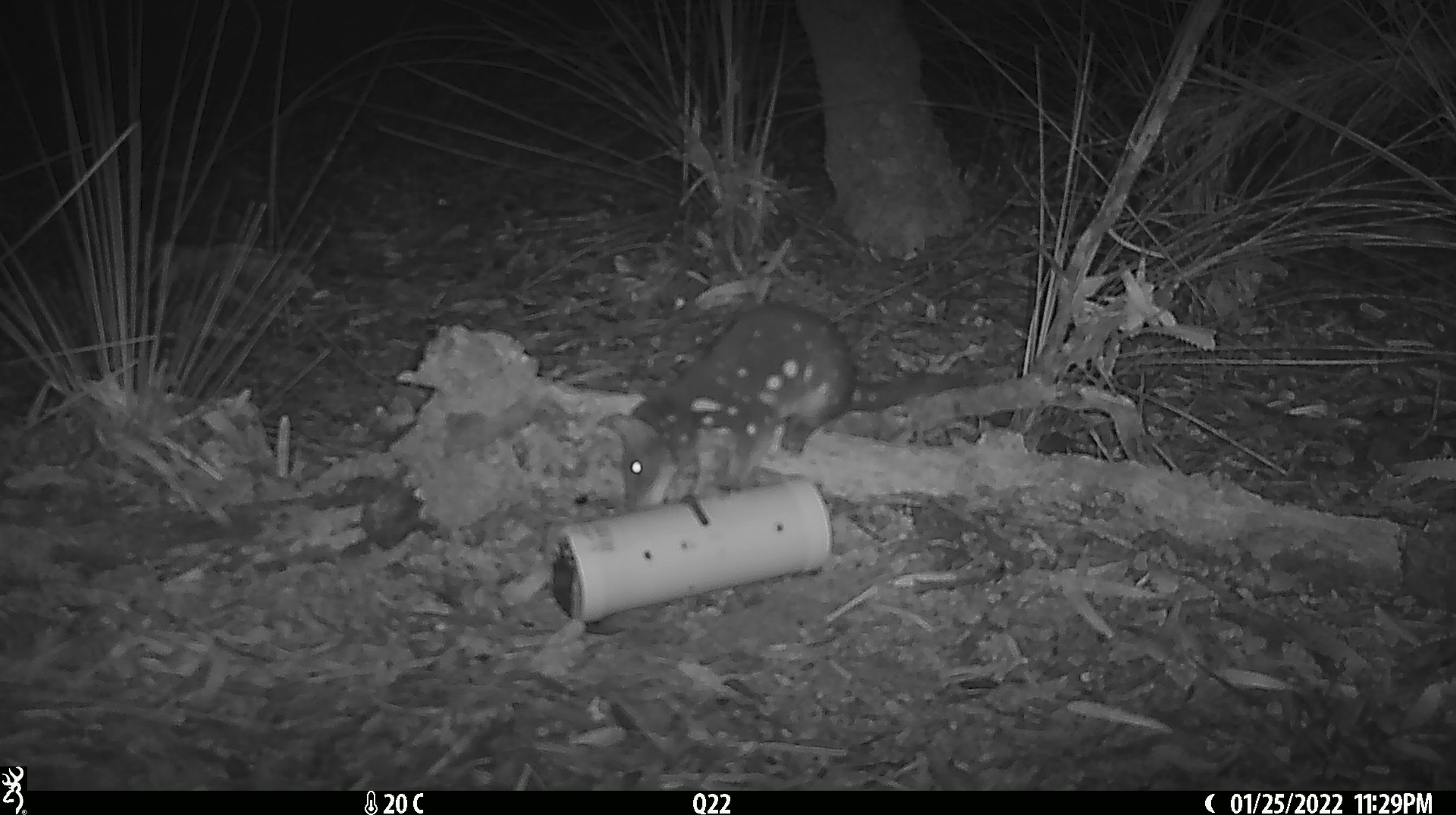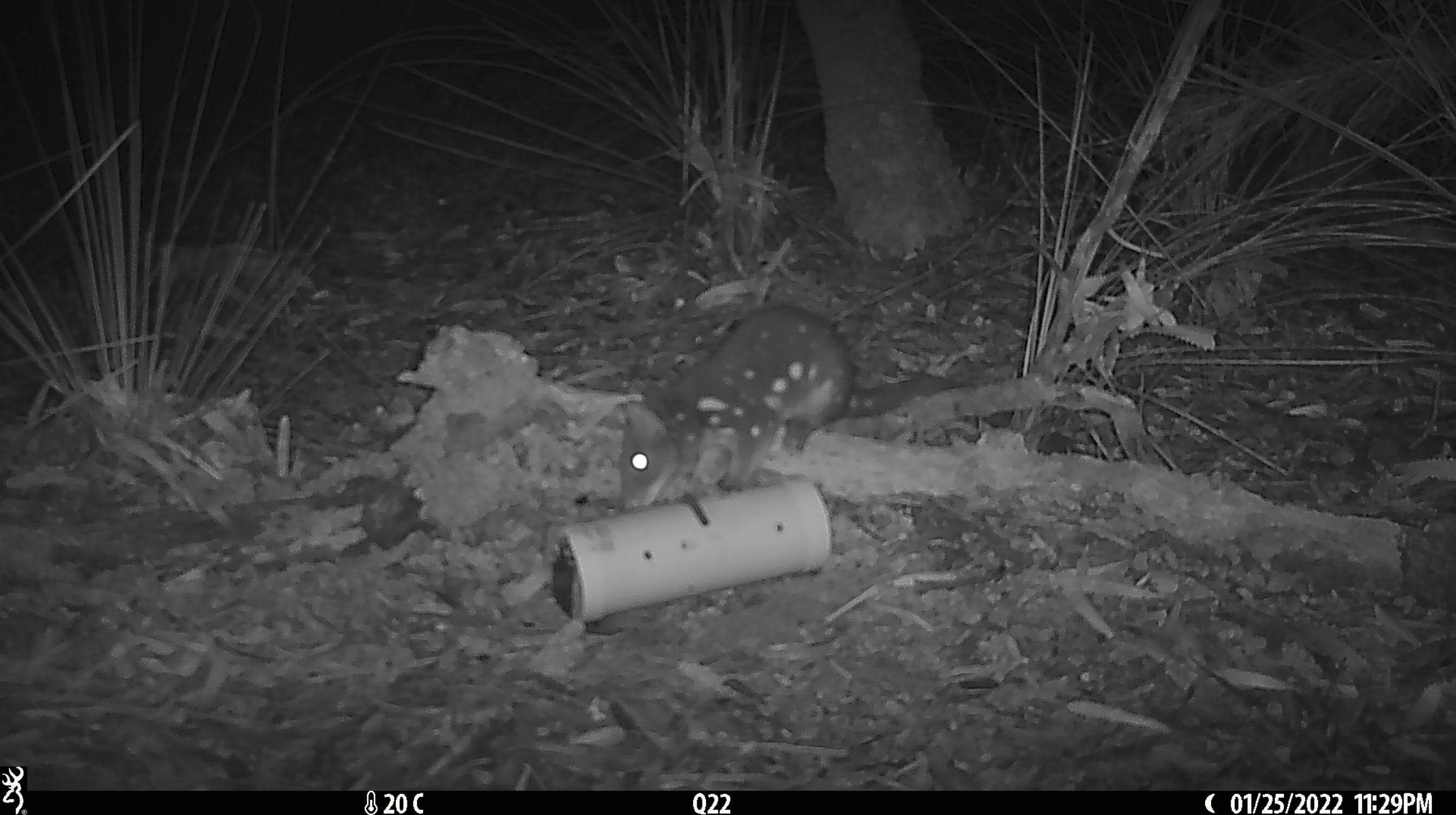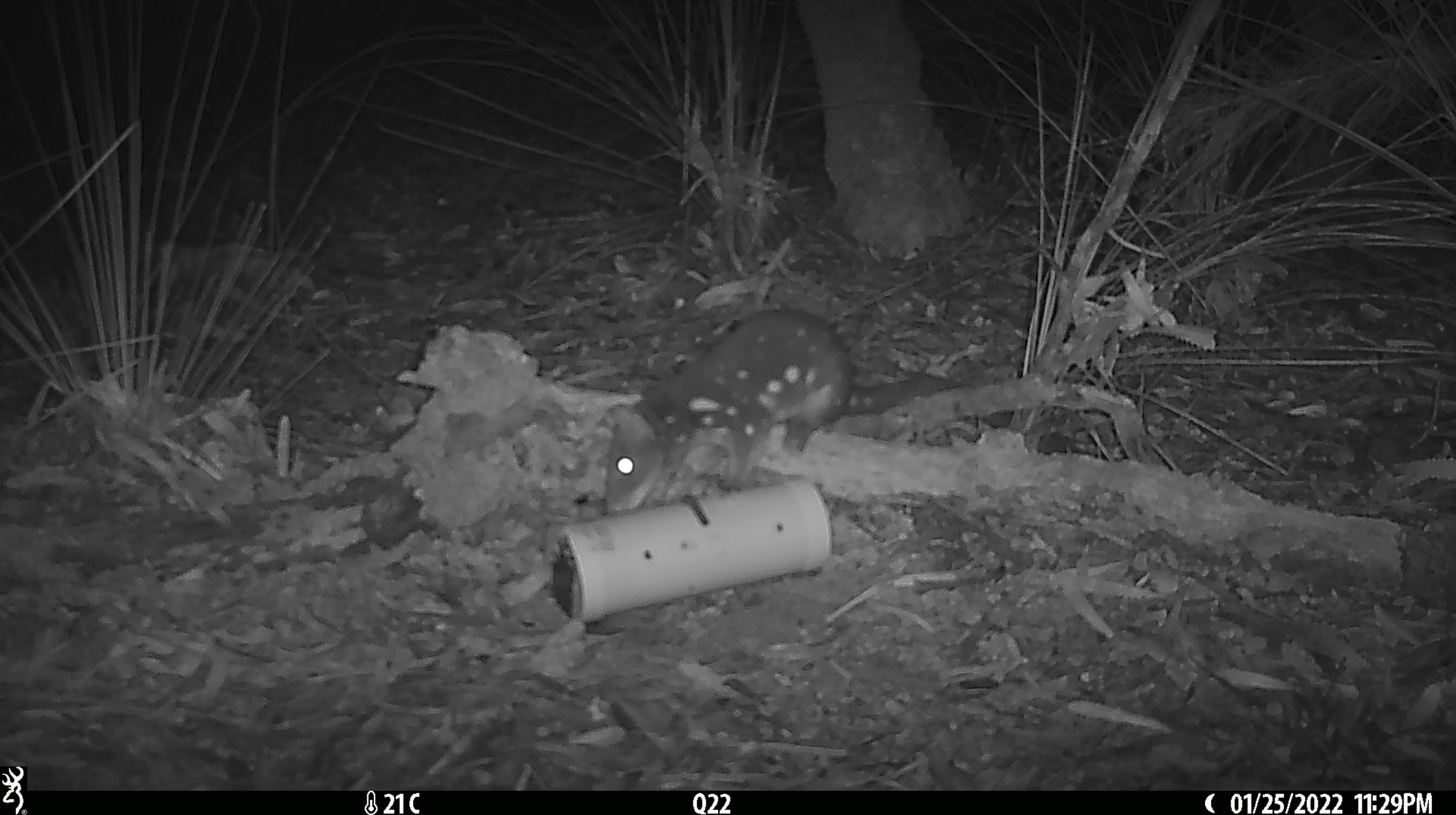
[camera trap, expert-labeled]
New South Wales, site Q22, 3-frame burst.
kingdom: Animalia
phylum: Chordata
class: Mammalia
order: Dasyuromorphia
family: Dasyuridae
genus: Dasyurus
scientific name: Dasyurus maculatus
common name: spotted-tailed quoll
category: quoll